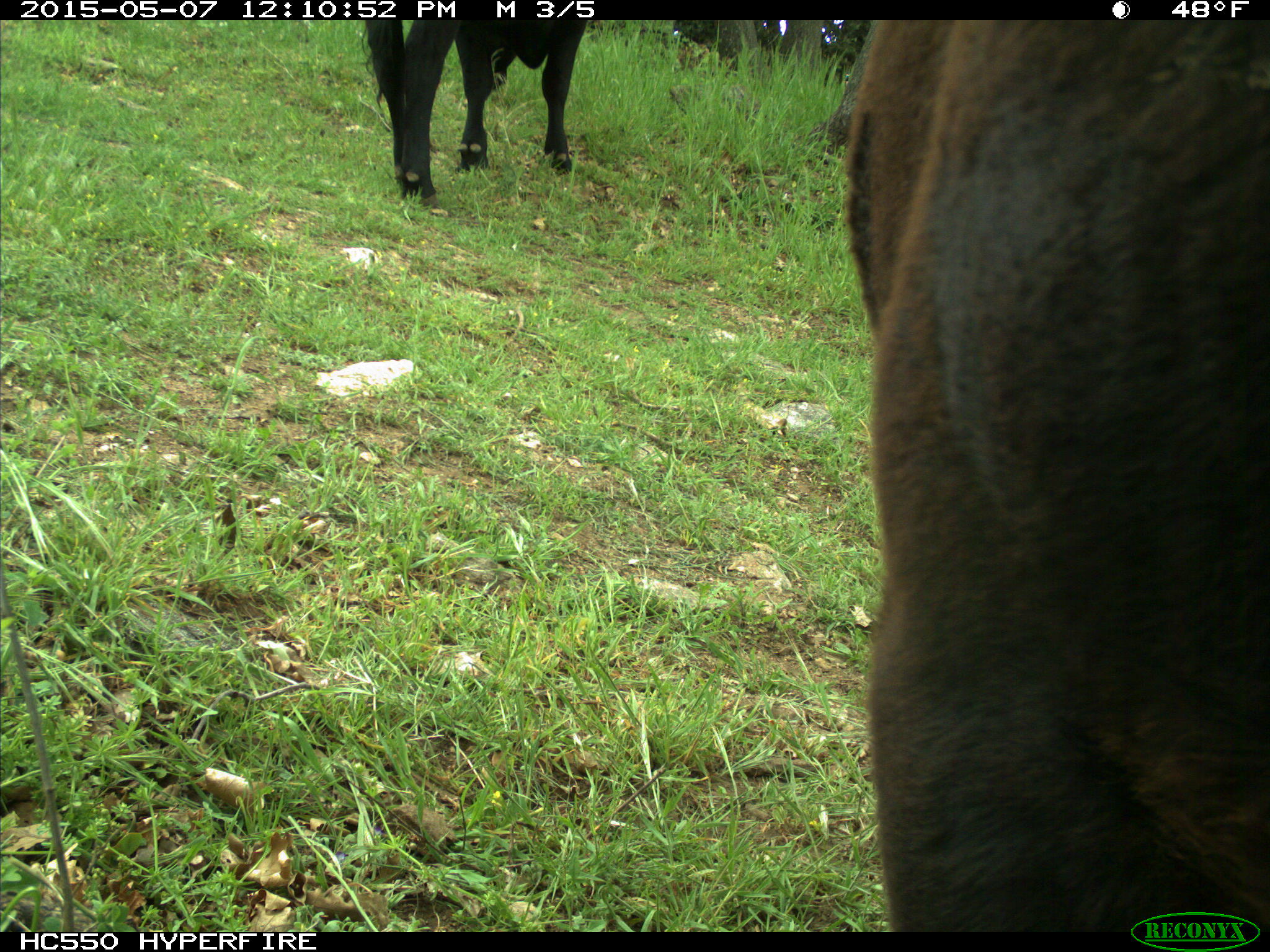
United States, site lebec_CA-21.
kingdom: Animalia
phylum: Chordata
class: Mammalia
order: Artiodactyla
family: Bovidae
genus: Bos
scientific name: Bos taurus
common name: domestic cow